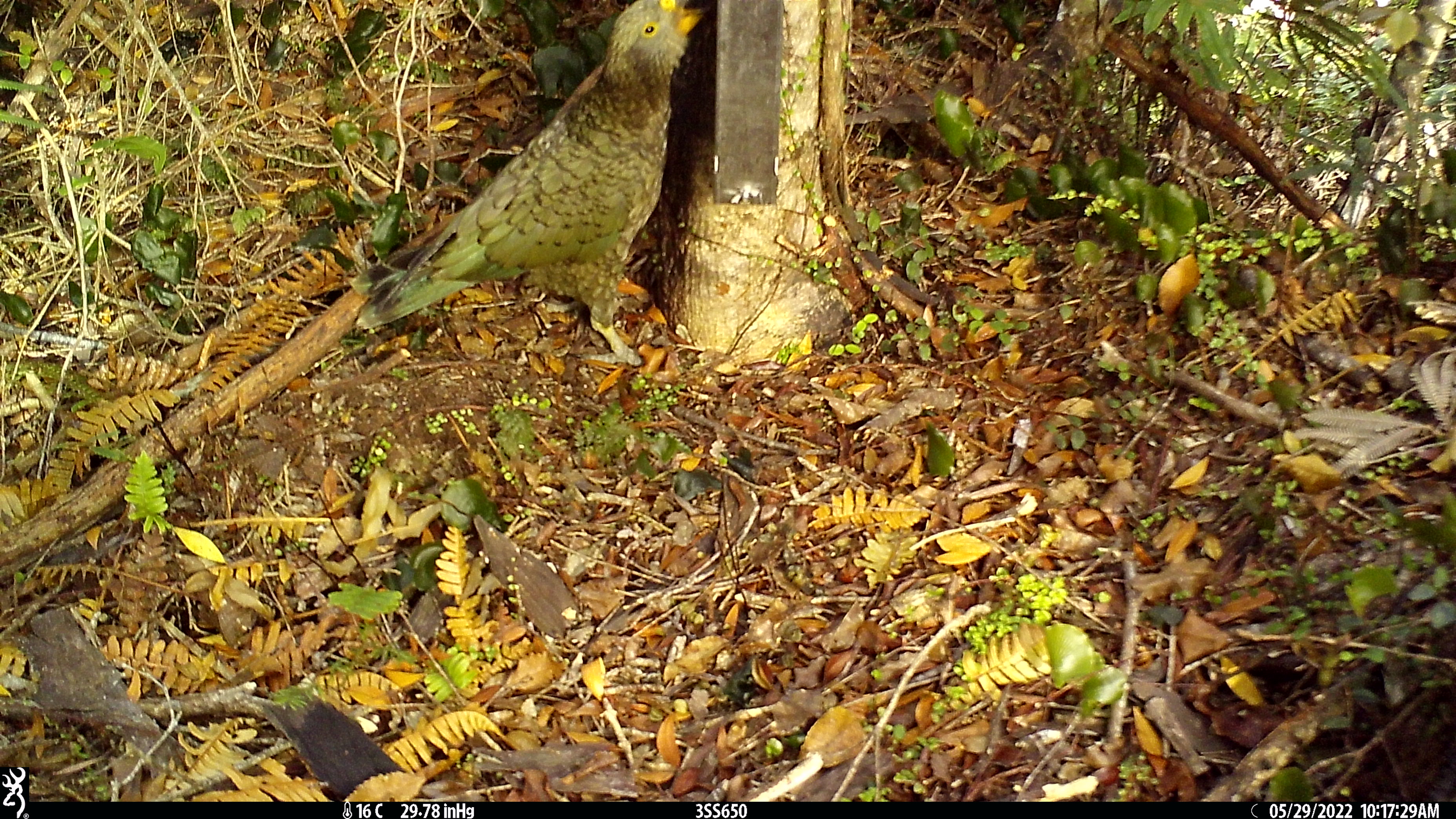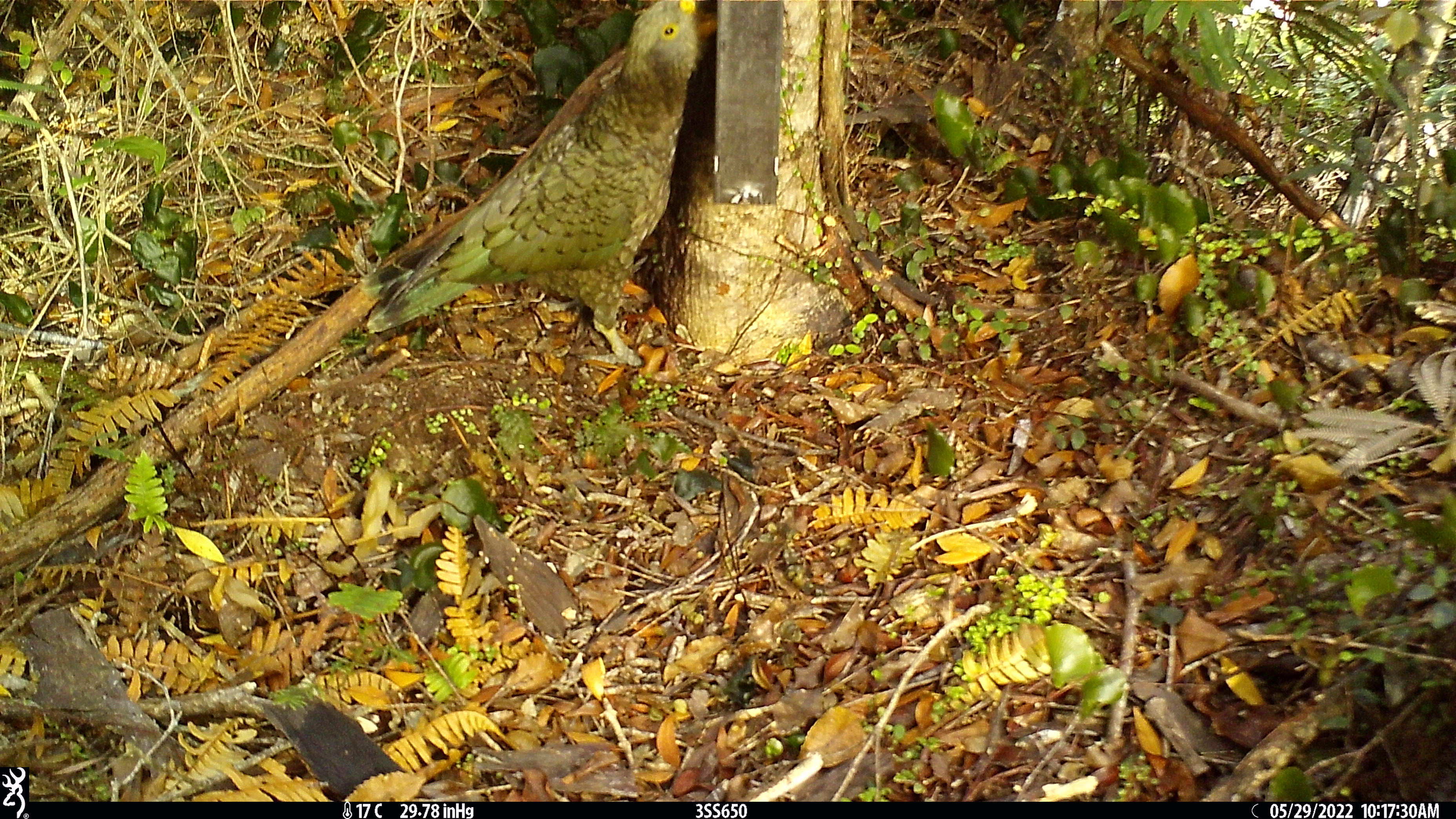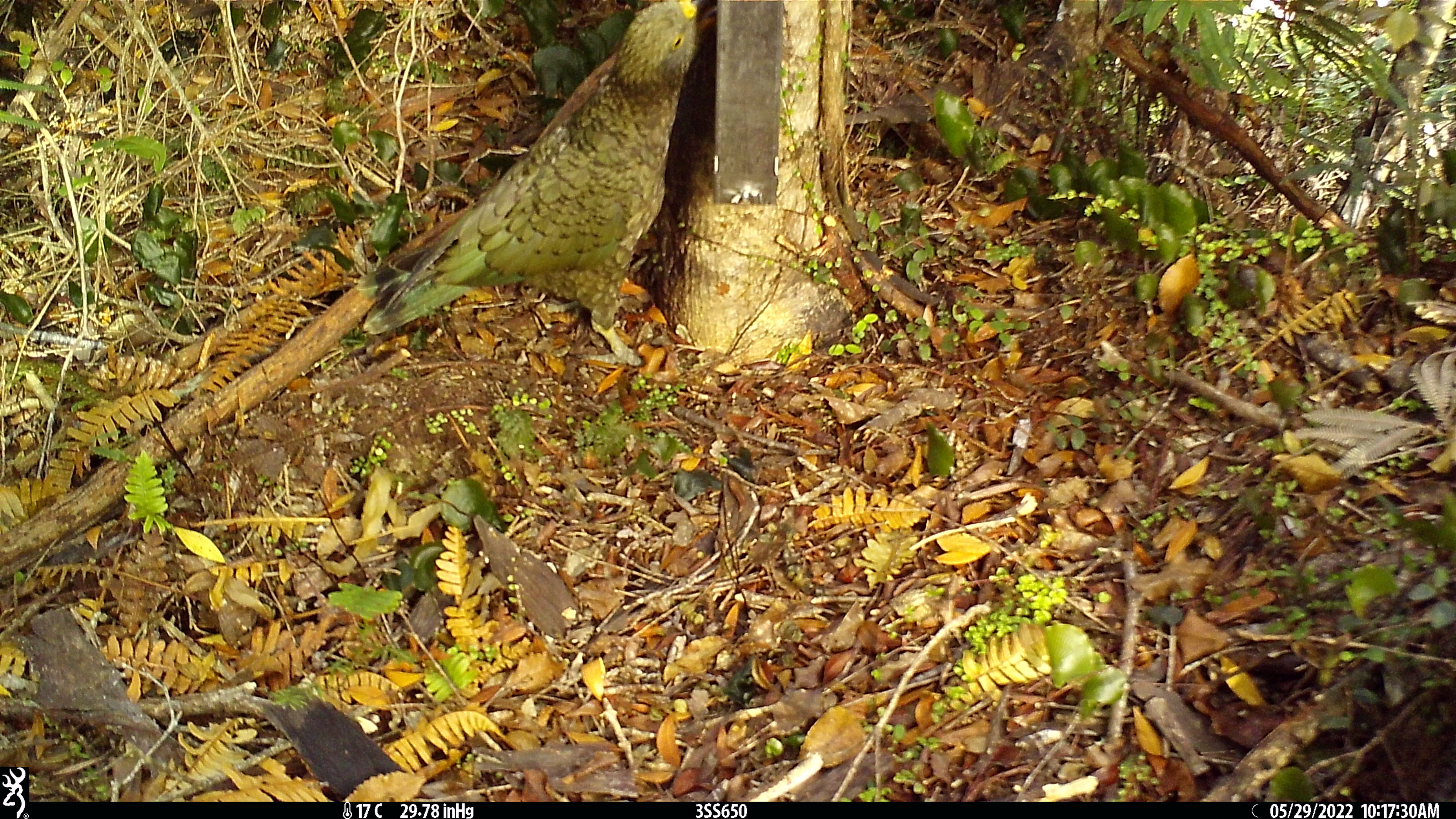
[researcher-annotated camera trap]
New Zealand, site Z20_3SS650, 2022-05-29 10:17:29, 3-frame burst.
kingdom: Animalia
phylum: Chordata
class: Aves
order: Psittaciformes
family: Strigopidae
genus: Nestor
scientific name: Nestor notabilis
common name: kea